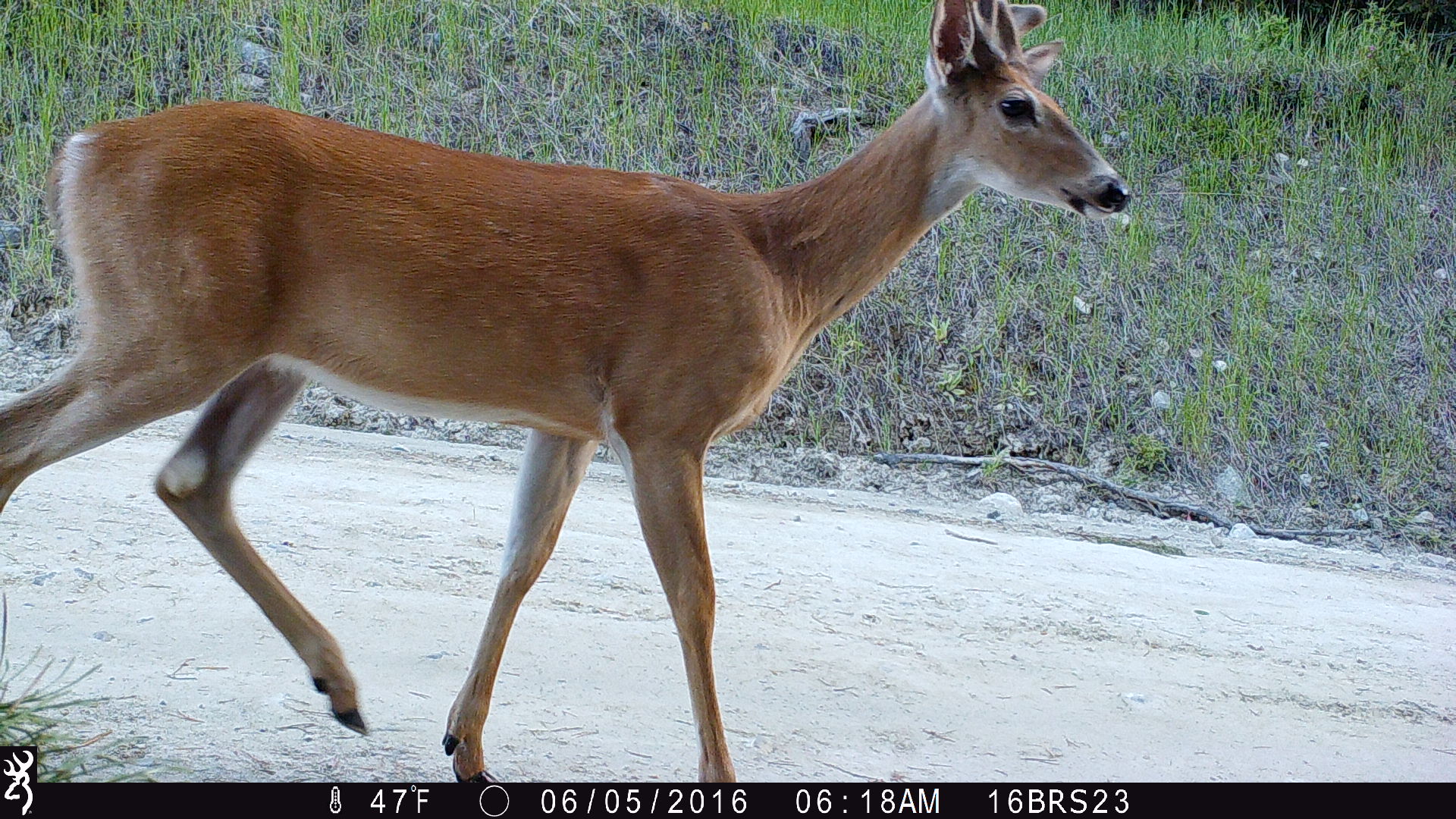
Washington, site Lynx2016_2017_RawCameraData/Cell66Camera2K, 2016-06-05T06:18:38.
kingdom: Animalia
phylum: Chordata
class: Mammalia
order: Artiodactyla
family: Cervidae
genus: Odocoileus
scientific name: Odocoileus virginianus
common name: white-tailed deer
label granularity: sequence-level